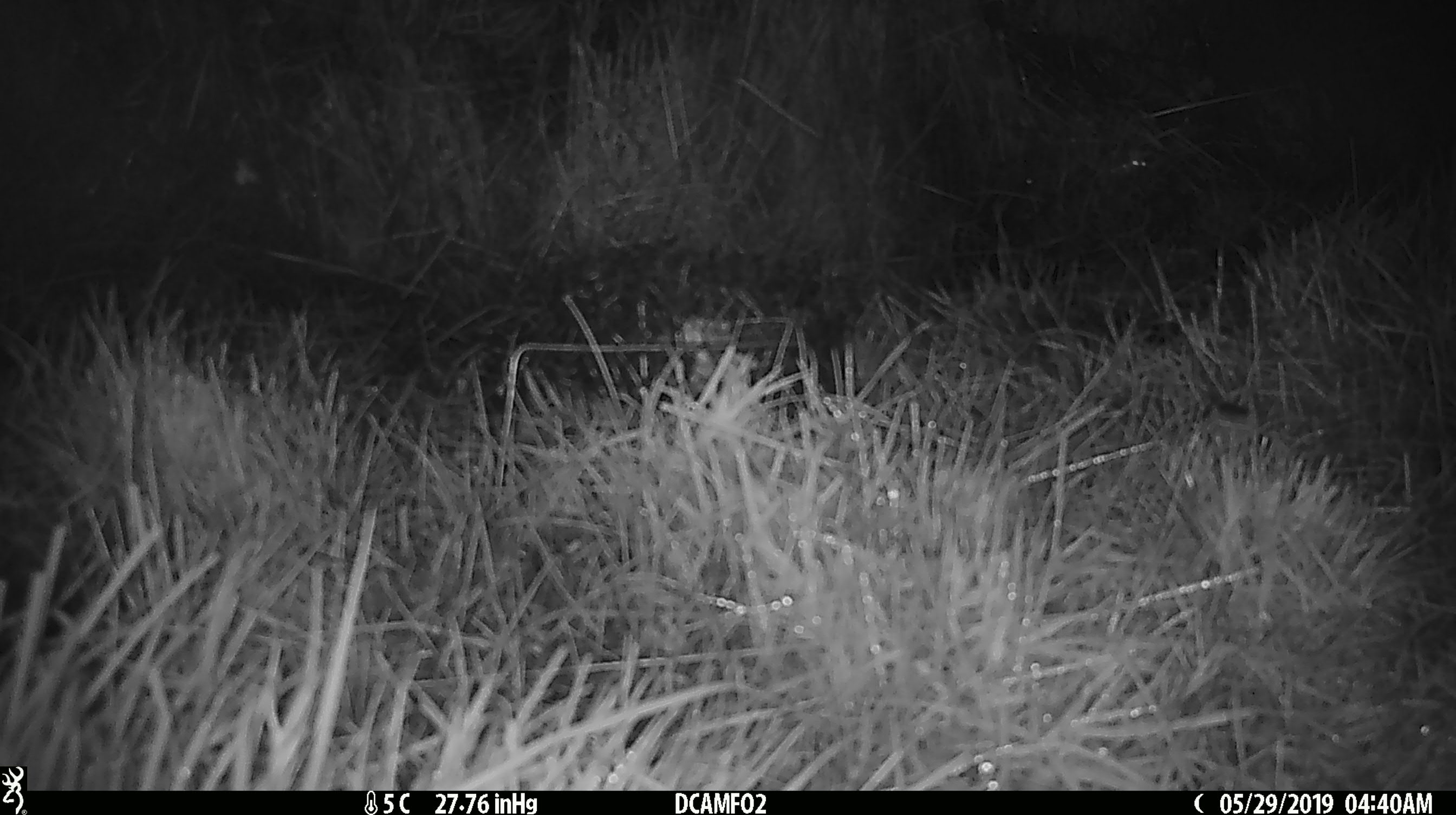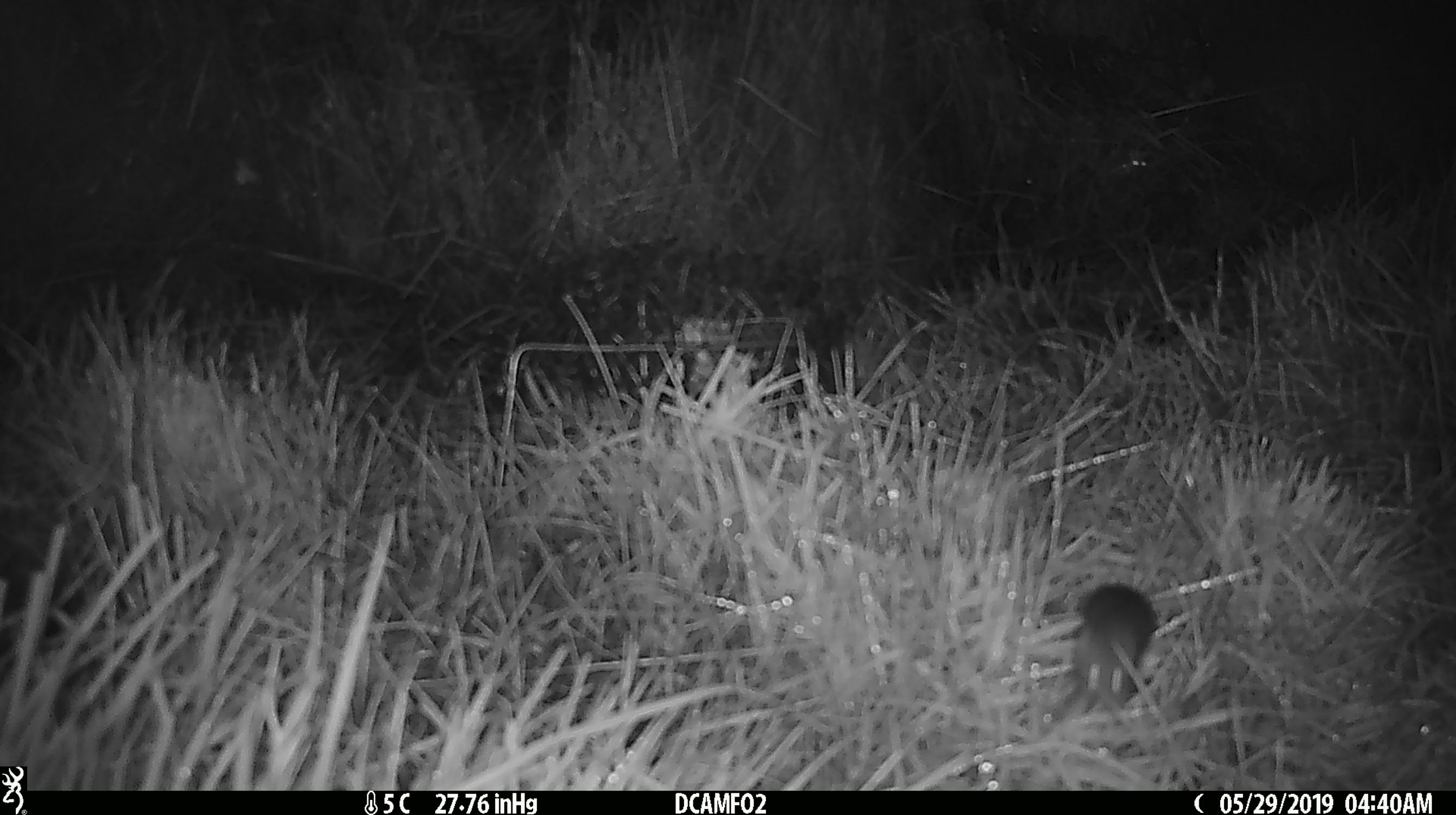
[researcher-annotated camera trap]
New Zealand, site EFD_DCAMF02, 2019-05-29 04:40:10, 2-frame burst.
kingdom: Animalia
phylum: Chordata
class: Mammalia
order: Rodentia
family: Muridae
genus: Mus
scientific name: Mus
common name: mouse